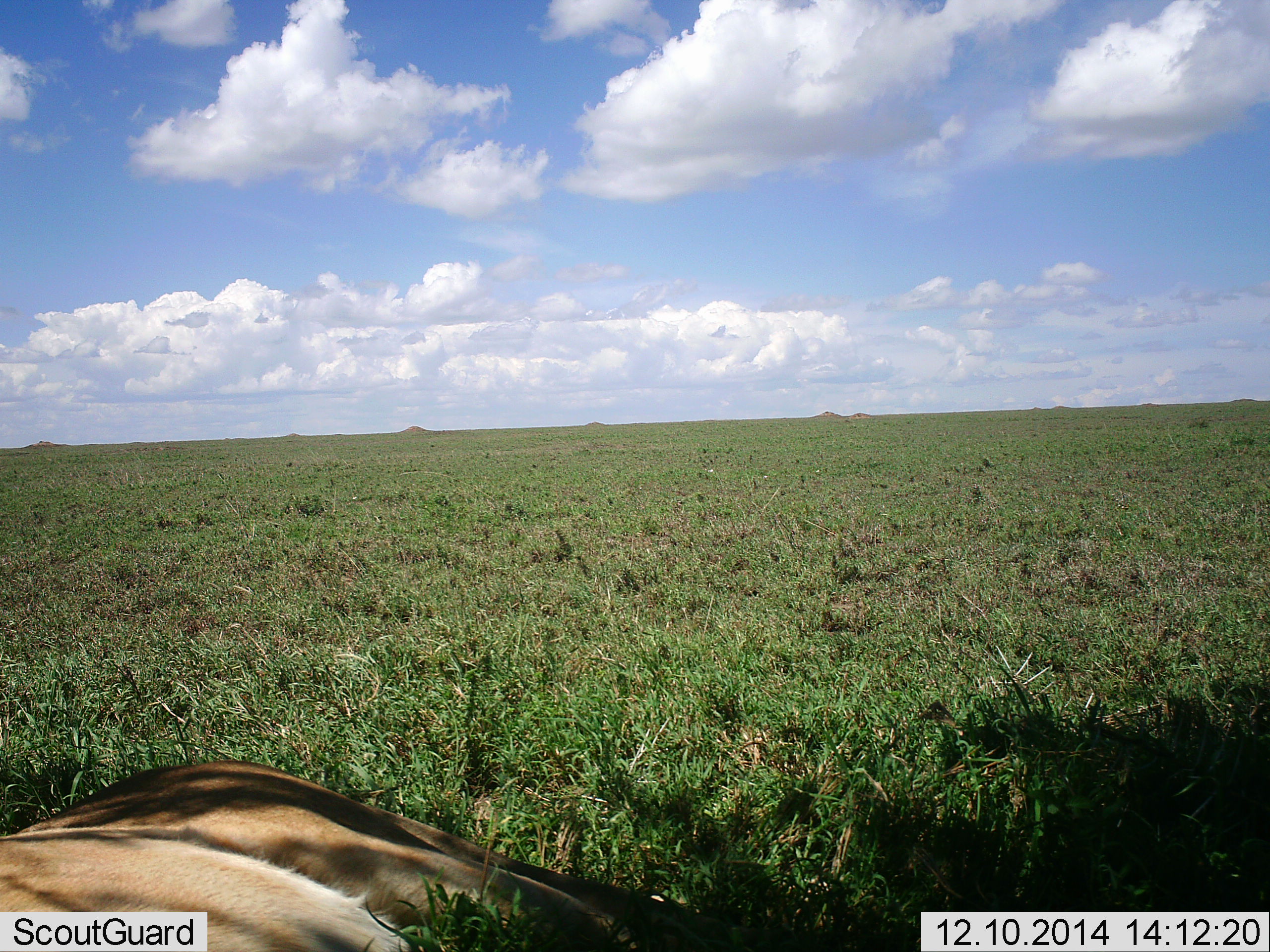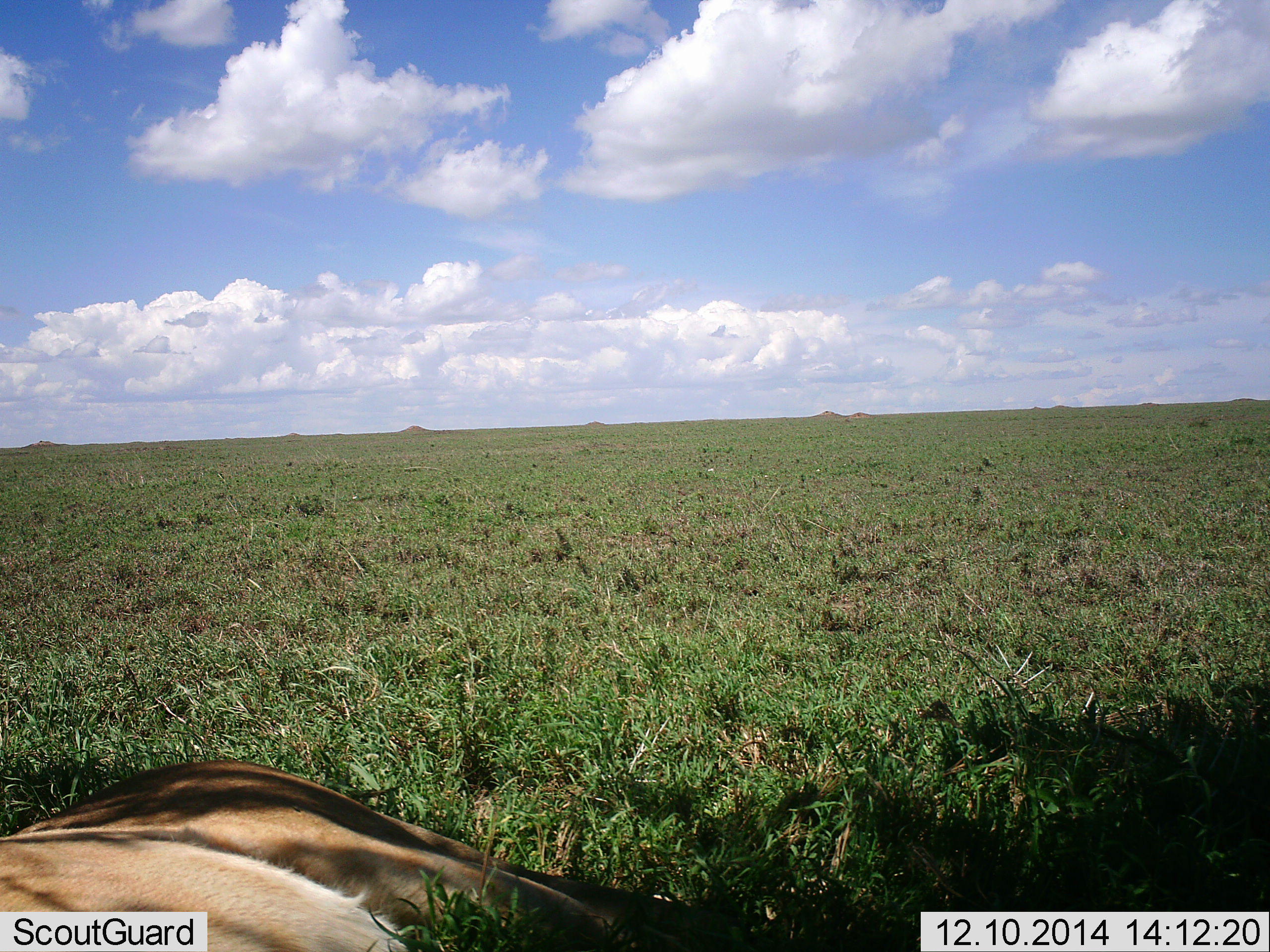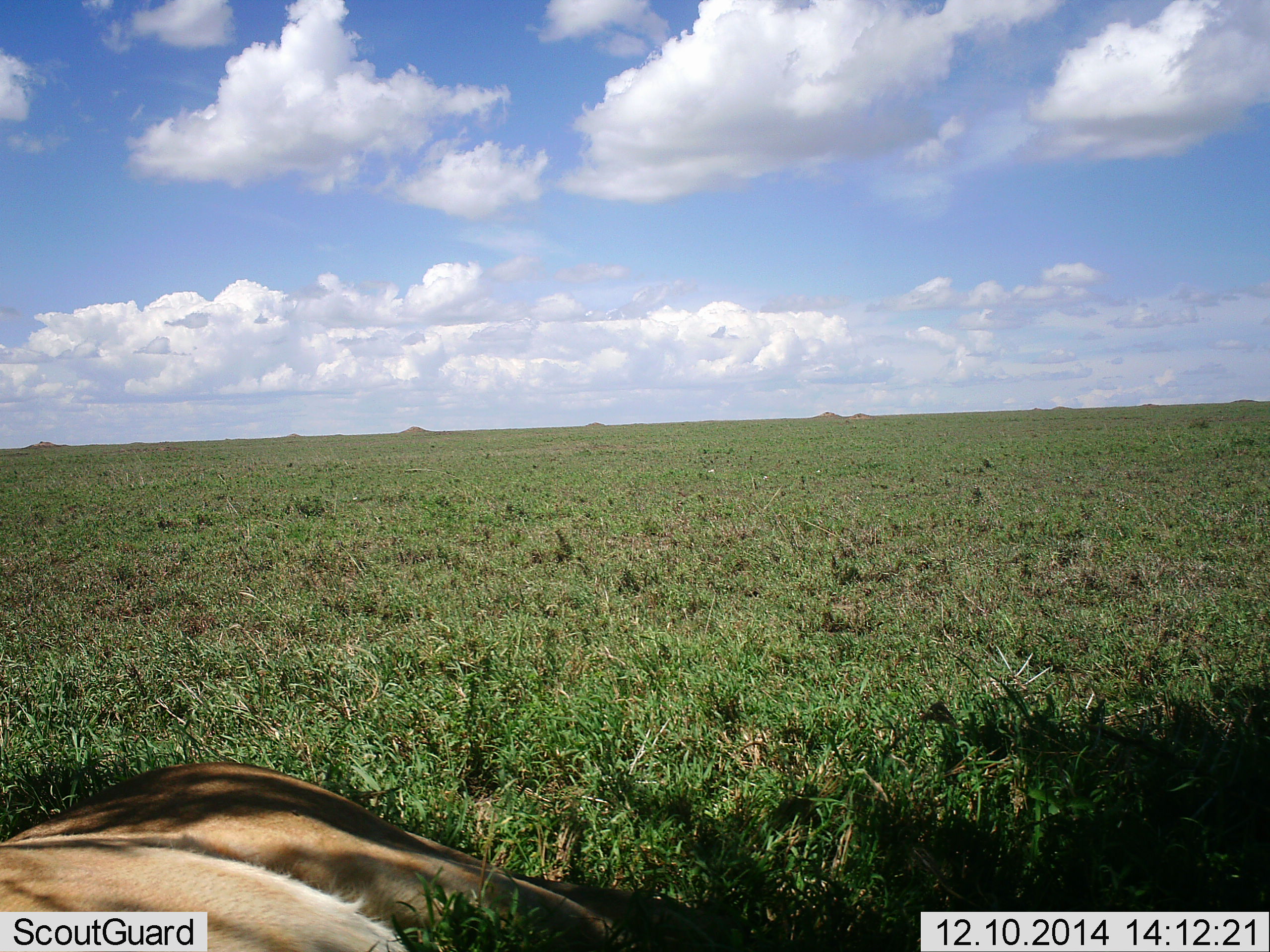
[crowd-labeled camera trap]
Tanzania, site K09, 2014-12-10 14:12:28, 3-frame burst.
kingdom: Animalia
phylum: Chordata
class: Mammalia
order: Carnivora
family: Felidae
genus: Panthera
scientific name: Panthera leo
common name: lion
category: lionfemale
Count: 1.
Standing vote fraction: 0%.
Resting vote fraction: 100%.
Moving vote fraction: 0%.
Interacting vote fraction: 0%.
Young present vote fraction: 0%.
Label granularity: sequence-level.